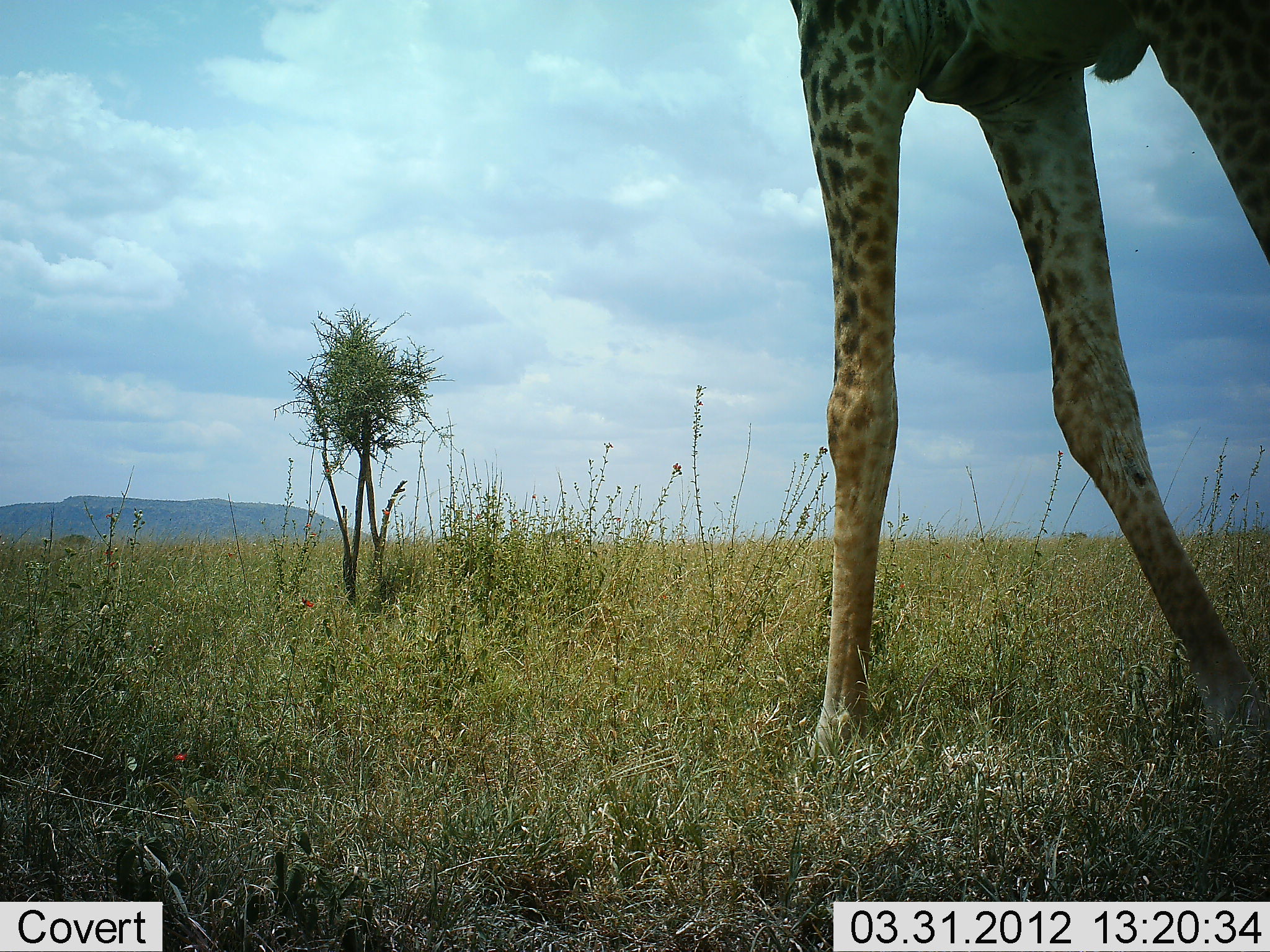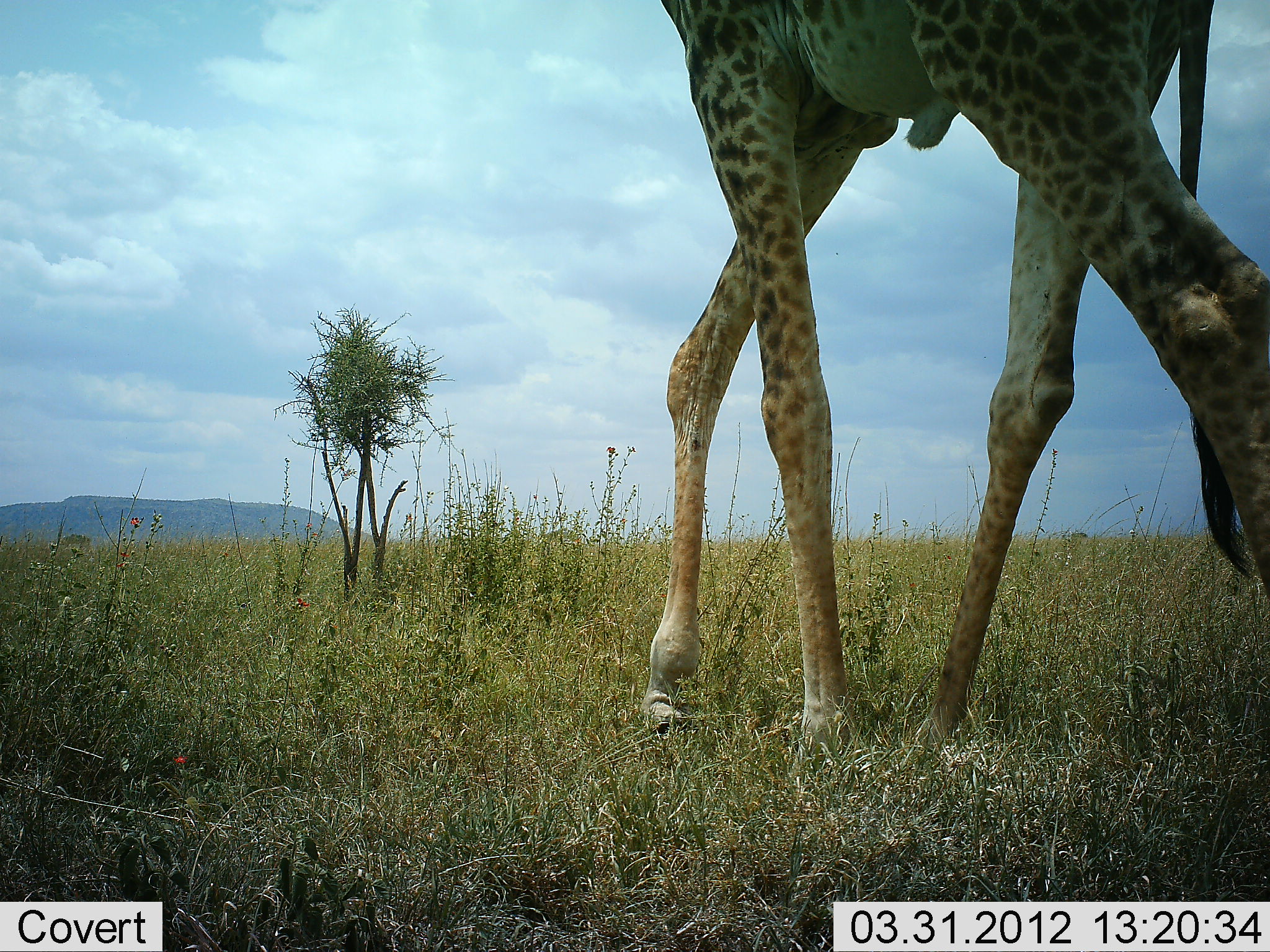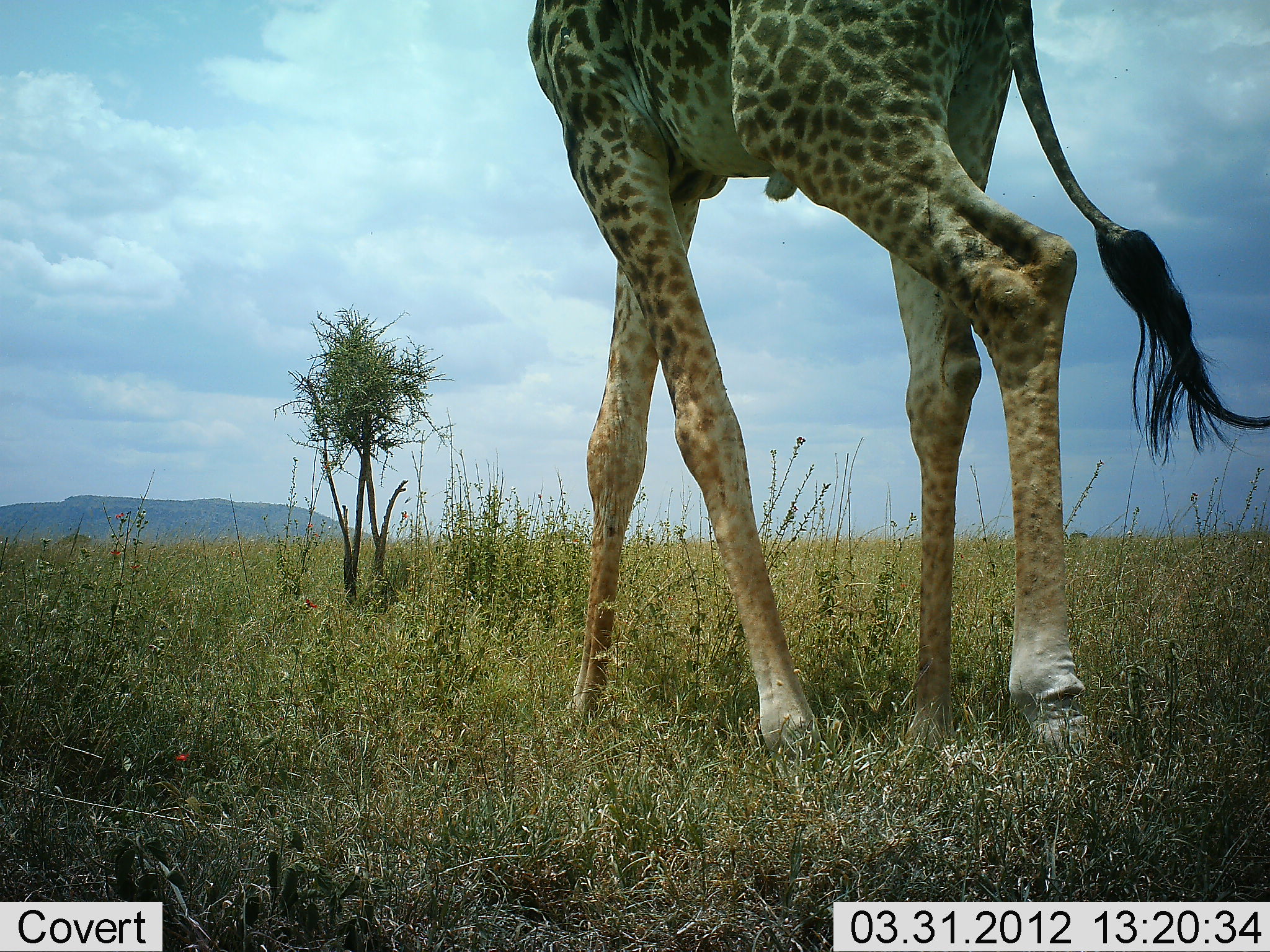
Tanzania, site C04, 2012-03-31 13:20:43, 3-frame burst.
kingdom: Animalia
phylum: Chordata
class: Mammalia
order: Artiodactyla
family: Giraffidae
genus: Giraffa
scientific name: Giraffa camelopardalis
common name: giraffe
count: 1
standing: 4%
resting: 0%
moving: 96%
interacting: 0%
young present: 0%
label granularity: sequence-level